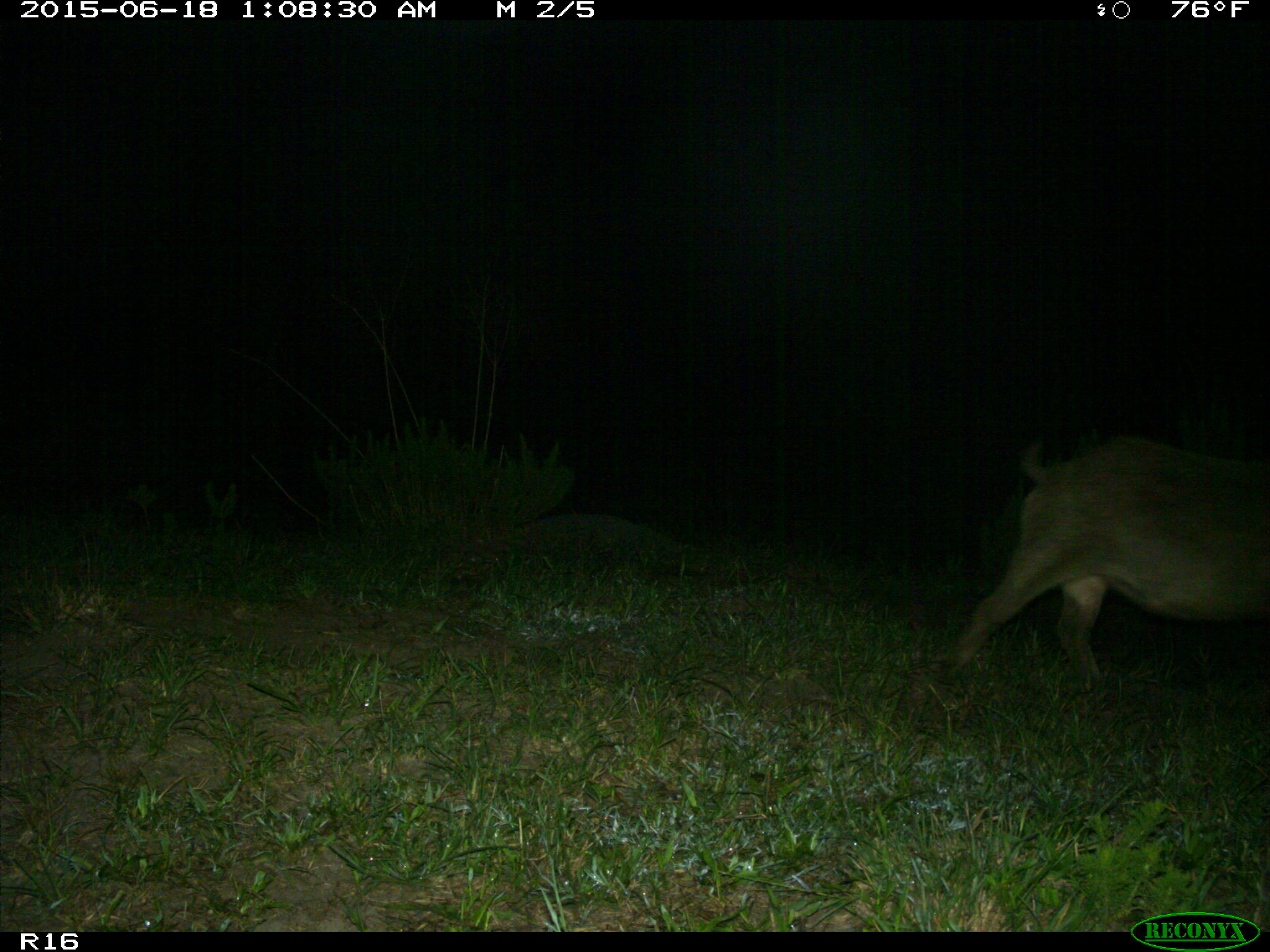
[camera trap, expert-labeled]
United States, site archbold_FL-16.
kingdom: Animalia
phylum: Chordata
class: Mammalia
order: Artiodactyla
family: Suidae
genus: Sus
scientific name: Sus scrofa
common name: wild boar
Sus scrofa (wild boar).